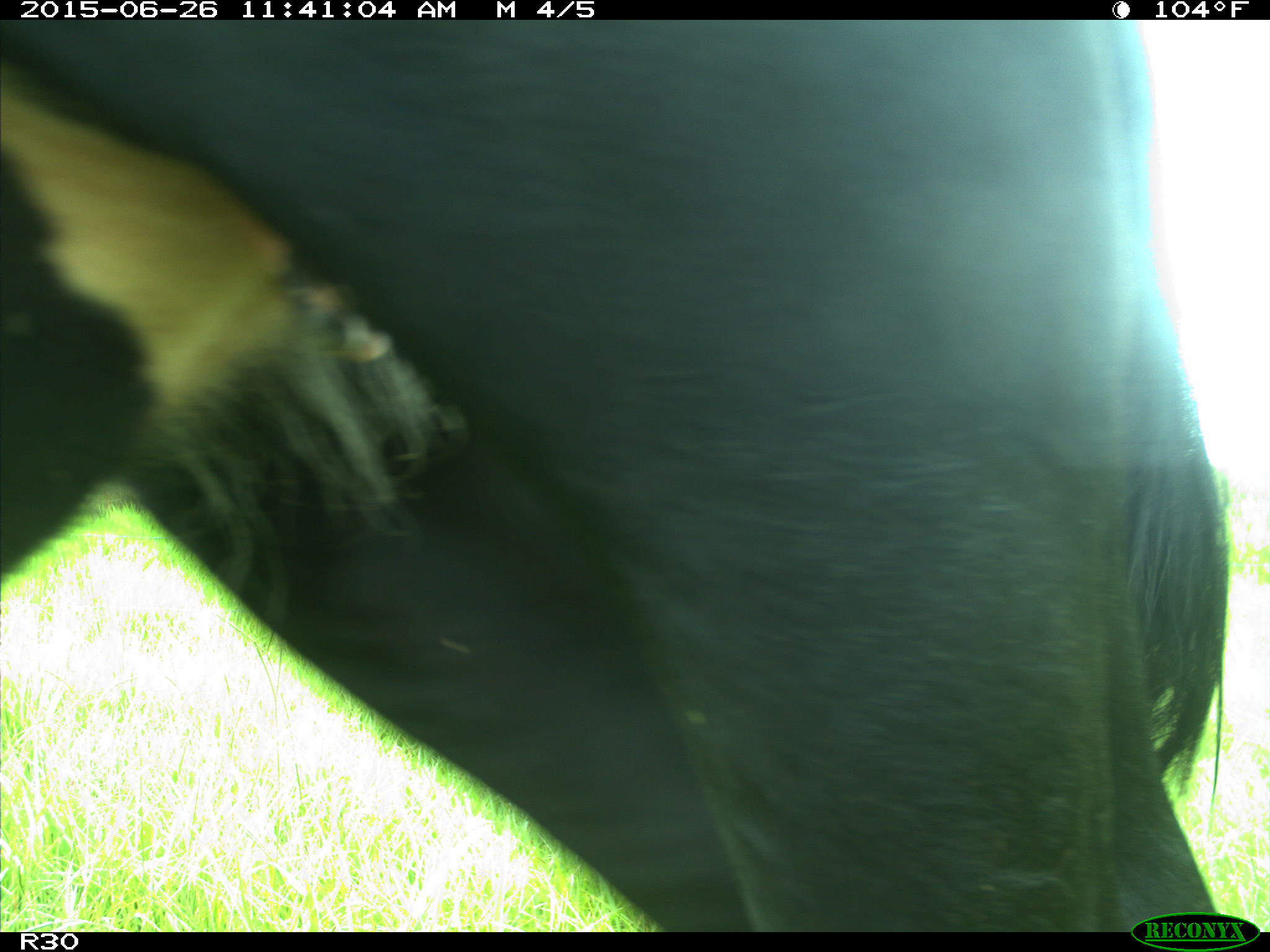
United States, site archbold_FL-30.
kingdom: Animalia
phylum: Chordata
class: Mammalia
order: Artiodactyla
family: Bovidae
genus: Bos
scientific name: Bos taurus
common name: domestic cow